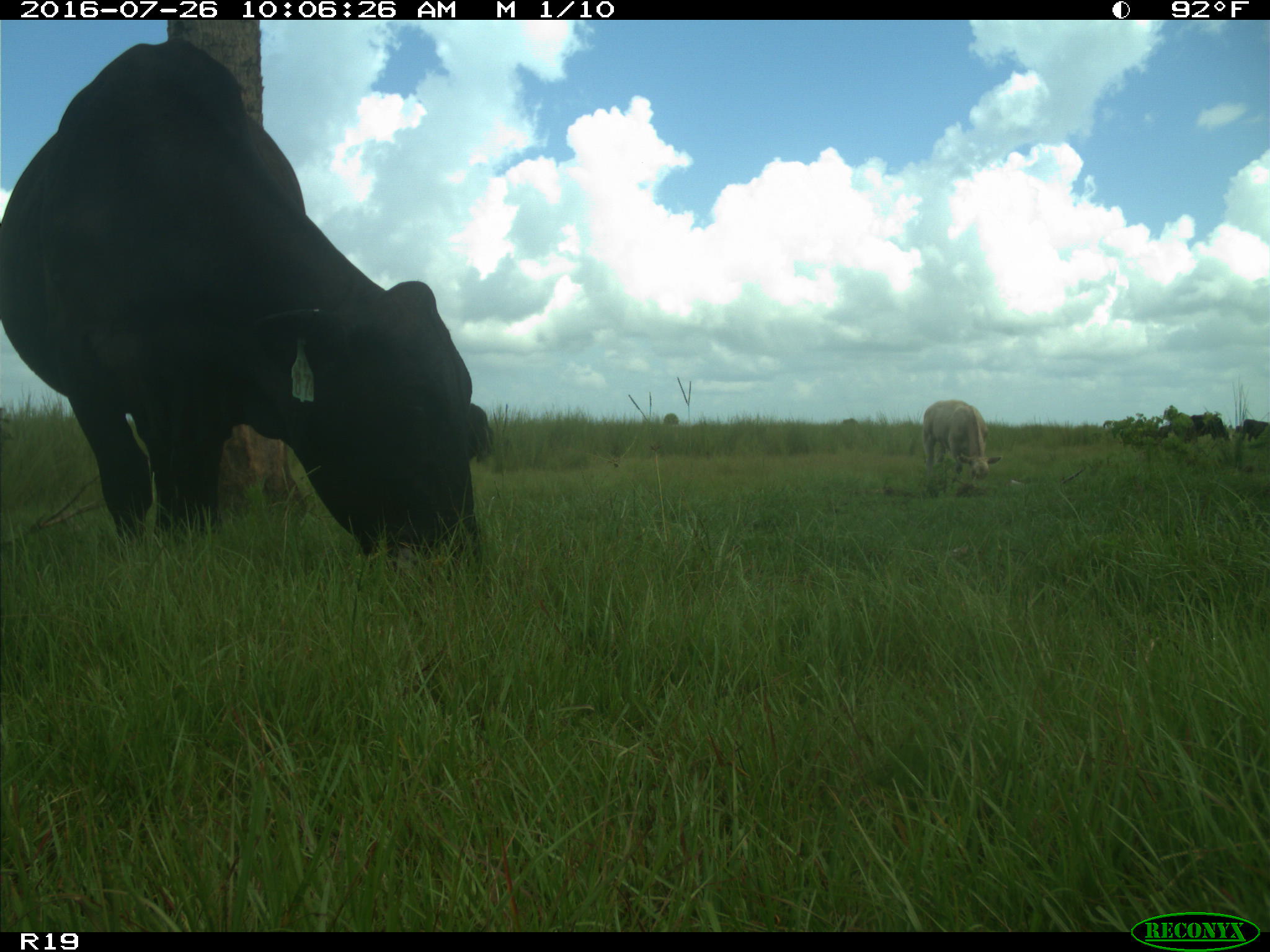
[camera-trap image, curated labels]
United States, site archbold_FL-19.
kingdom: Animalia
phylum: Chordata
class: Mammalia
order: Artiodactyla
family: Bovidae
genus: Bos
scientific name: Bos taurus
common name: domestic cow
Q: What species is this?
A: Bos taurus (domestic cow).